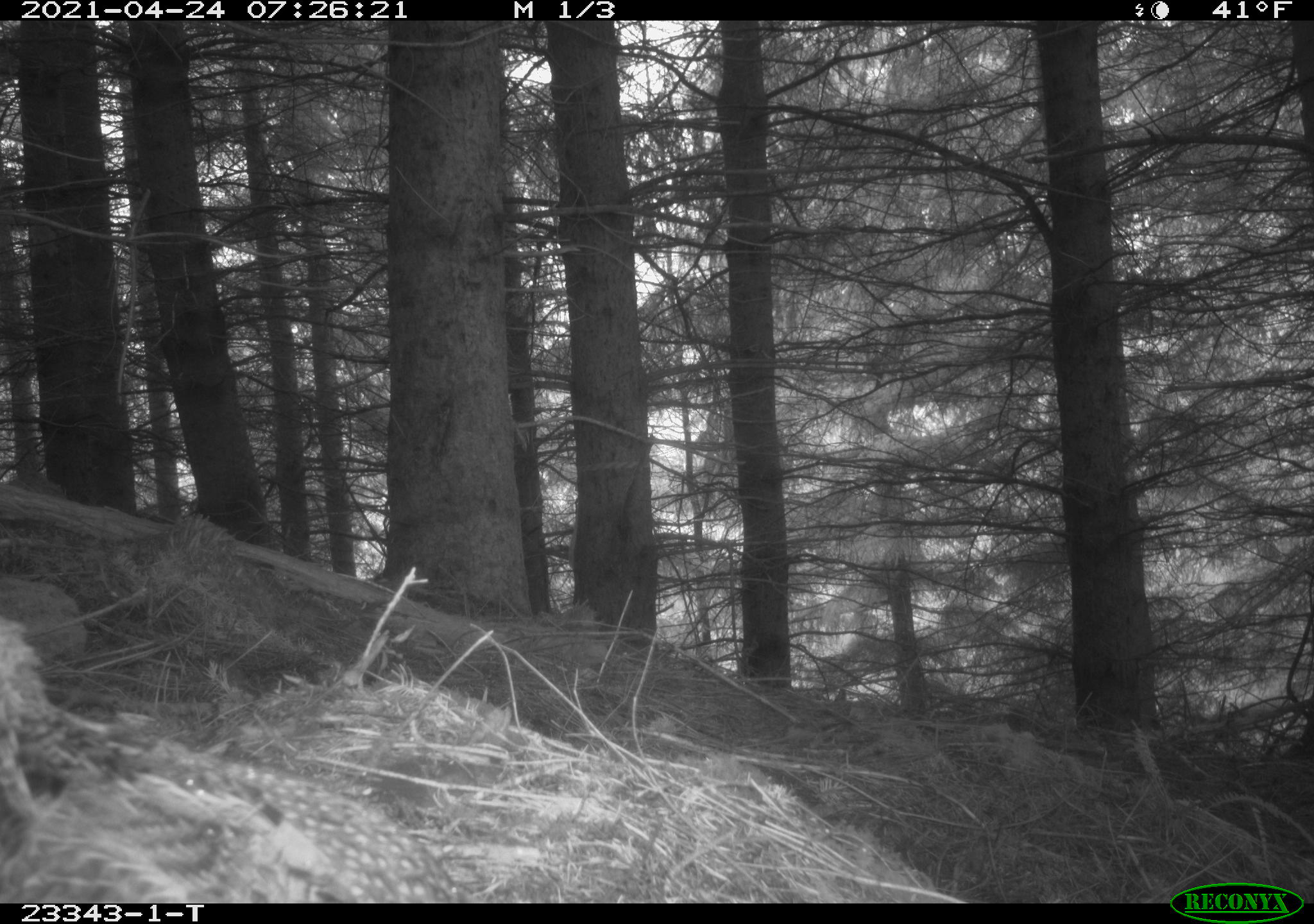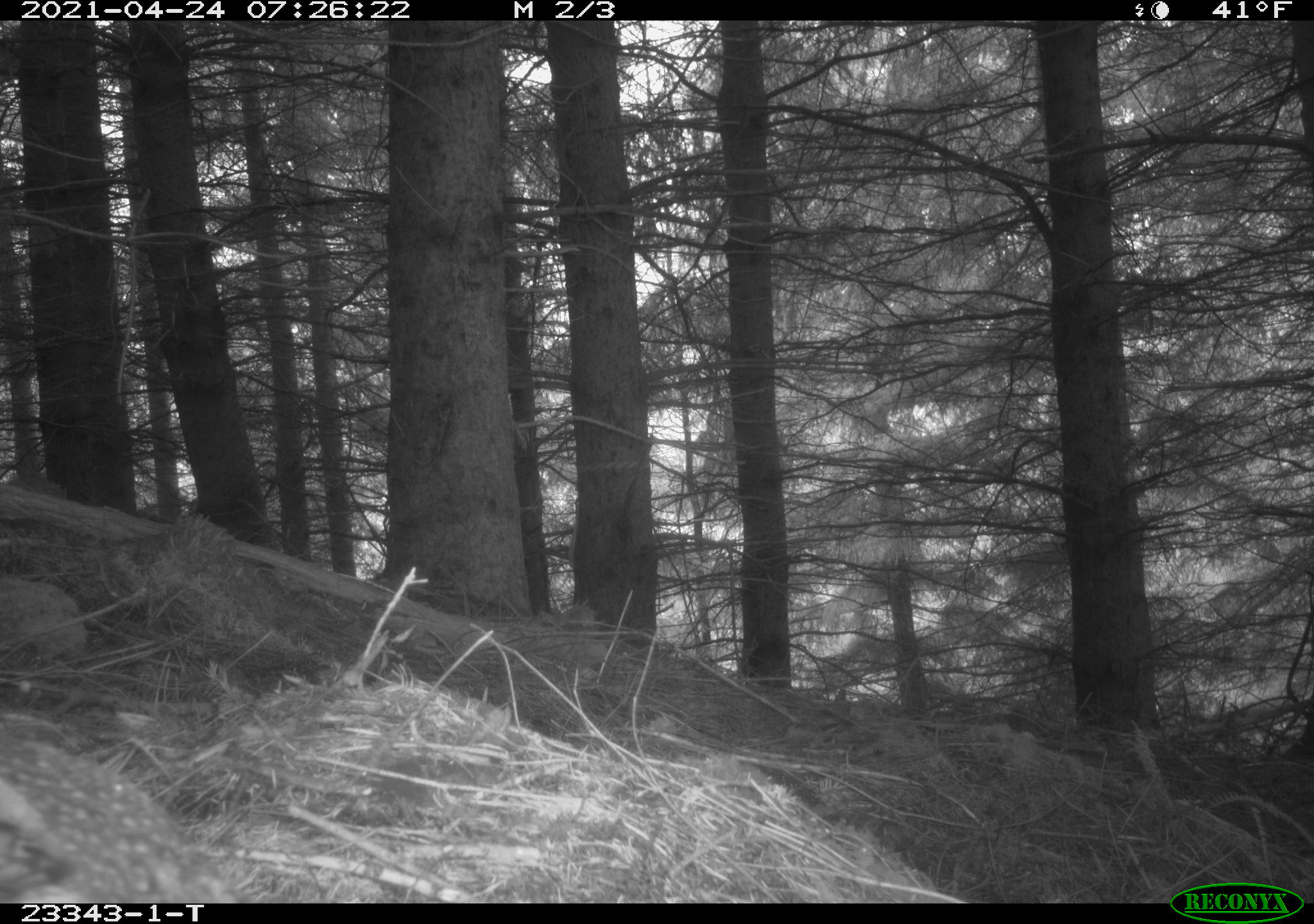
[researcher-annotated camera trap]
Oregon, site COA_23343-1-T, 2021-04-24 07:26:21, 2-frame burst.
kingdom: Animalia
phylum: Chordata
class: Aves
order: Galliformes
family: Phasianidae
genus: Bonasa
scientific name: Bonasa umbellus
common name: ruffed grouse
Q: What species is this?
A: Ruffed grouse (Bonasa umbellus).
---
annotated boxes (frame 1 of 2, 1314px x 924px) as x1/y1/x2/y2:
ruffed grouse: 4/615/477/899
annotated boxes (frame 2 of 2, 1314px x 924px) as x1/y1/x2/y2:
ruffed grouse: 6/711/236/898